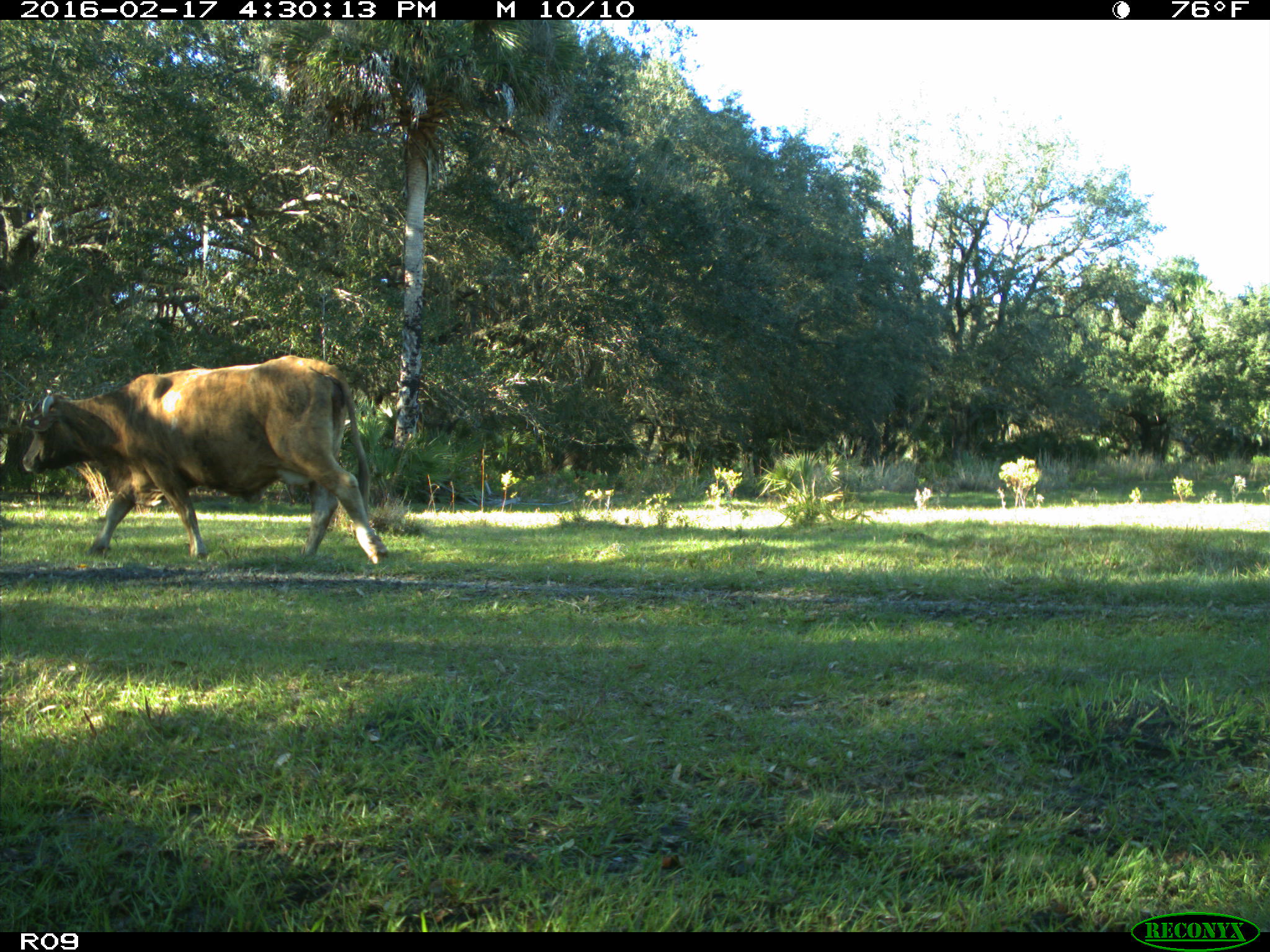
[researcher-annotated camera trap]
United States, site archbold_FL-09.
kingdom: Animalia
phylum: Chordata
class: Mammalia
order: Artiodactyla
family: Bovidae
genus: Bos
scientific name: Bos taurus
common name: domestic cow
Bos taurus (domestic cow).